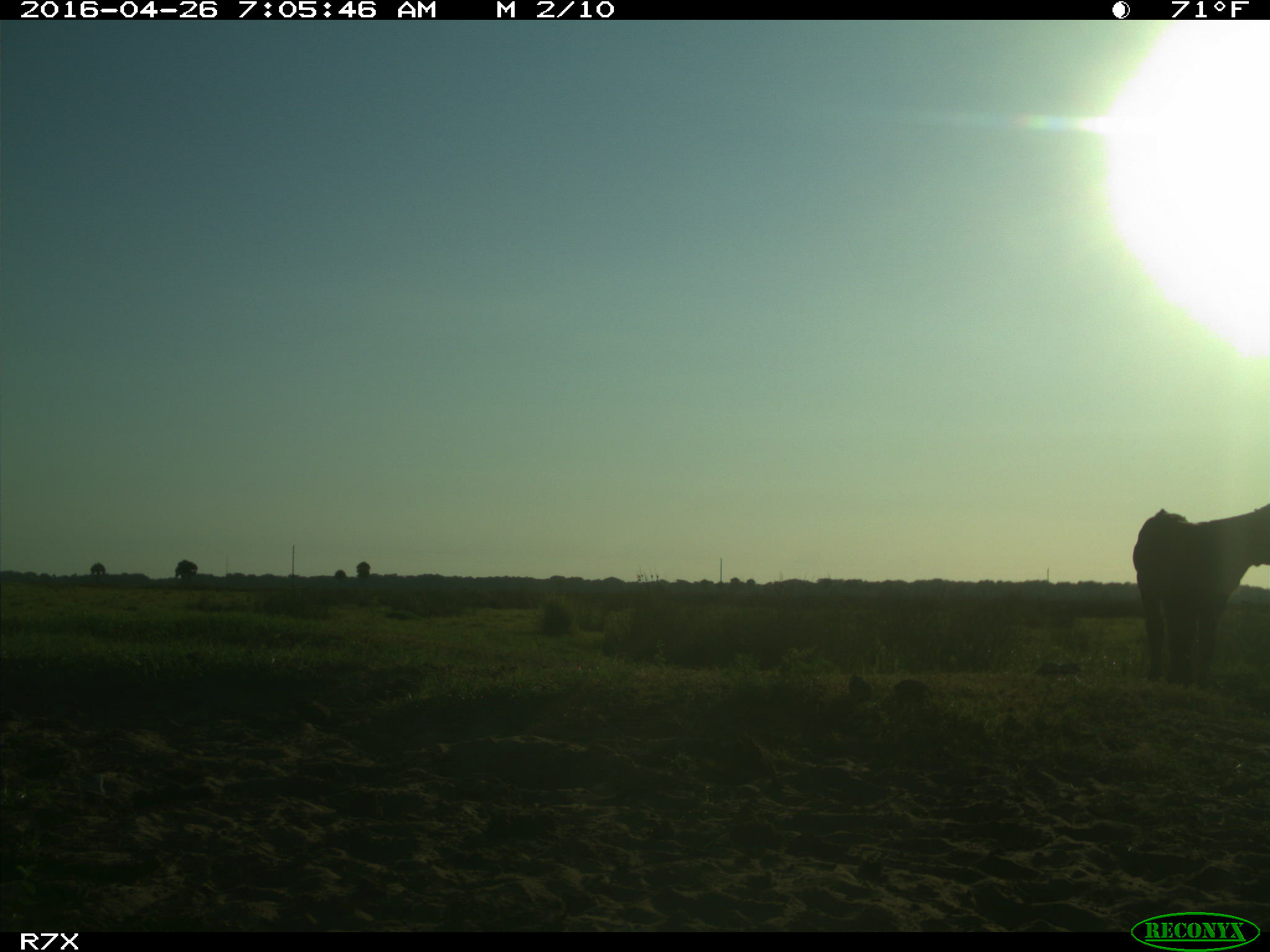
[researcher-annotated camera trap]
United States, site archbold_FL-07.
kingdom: Animalia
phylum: Chordata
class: Mammalia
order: Artiodactyla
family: Bovidae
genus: Bos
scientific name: Bos taurus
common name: domestic cow